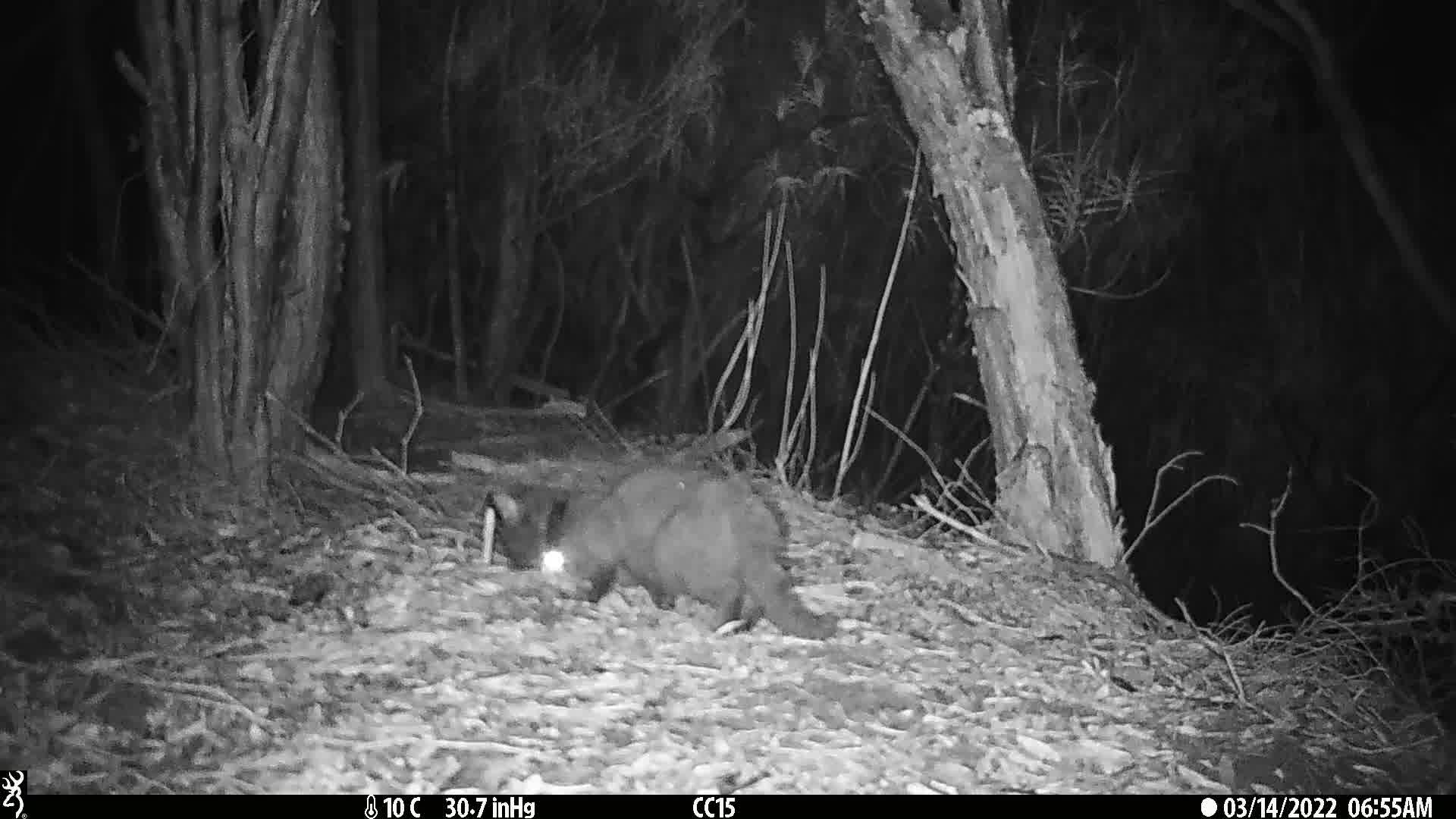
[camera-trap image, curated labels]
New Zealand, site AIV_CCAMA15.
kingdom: Animalia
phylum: Chordata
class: Mammalia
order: Carnivora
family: Felidae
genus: Felis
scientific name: Felis catus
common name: domestic cat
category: cat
Cat (domestic cat) (Felis catus).